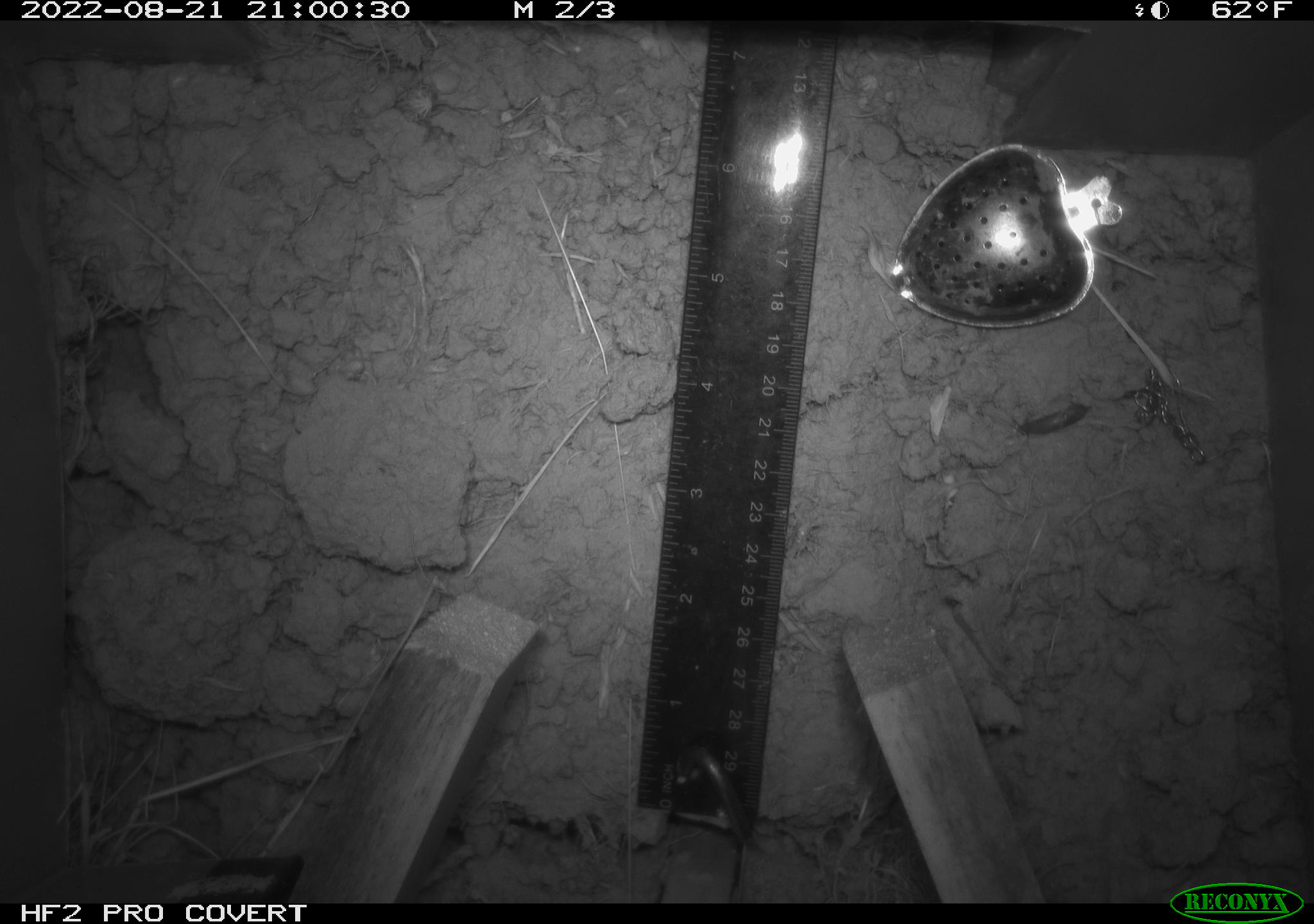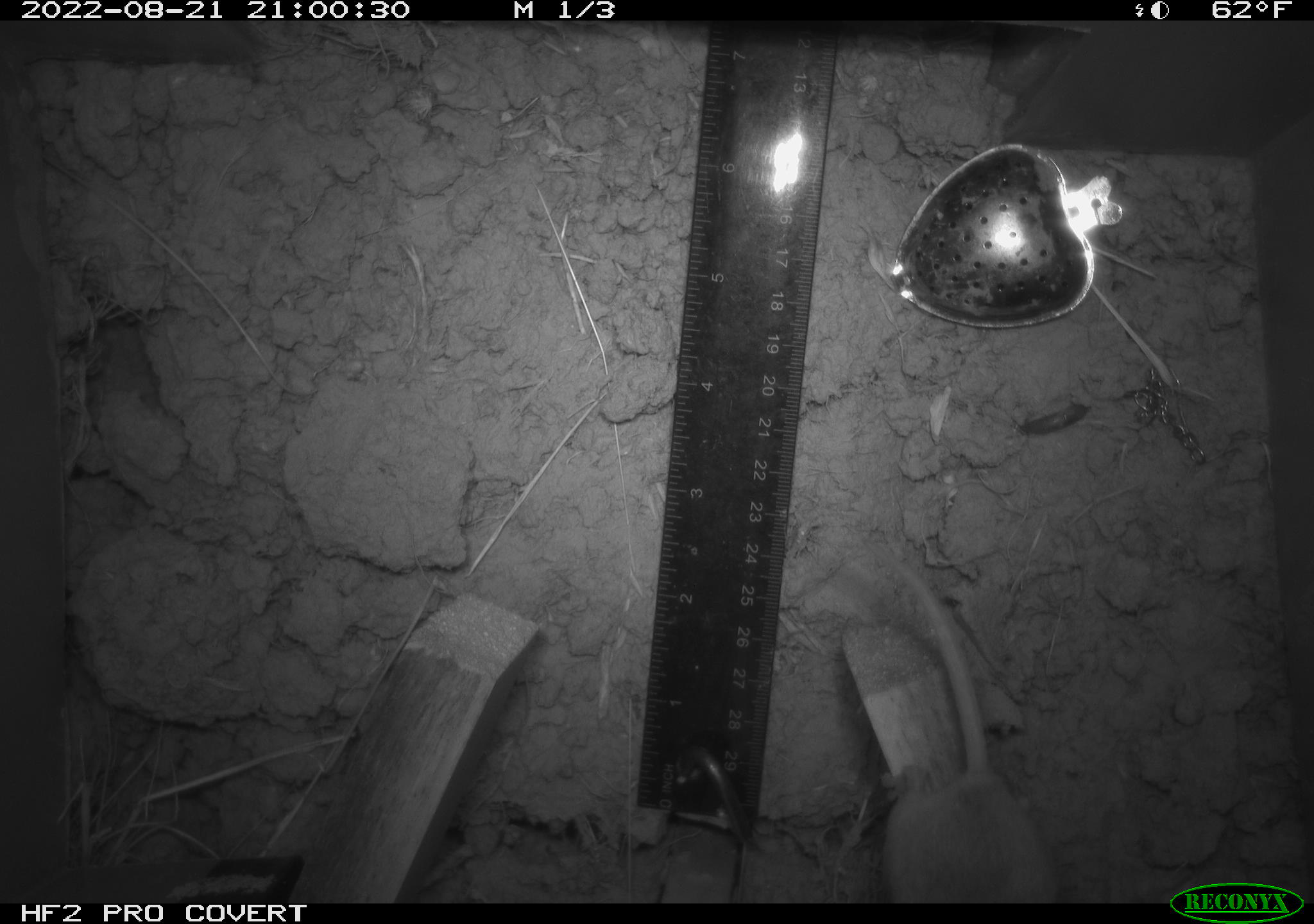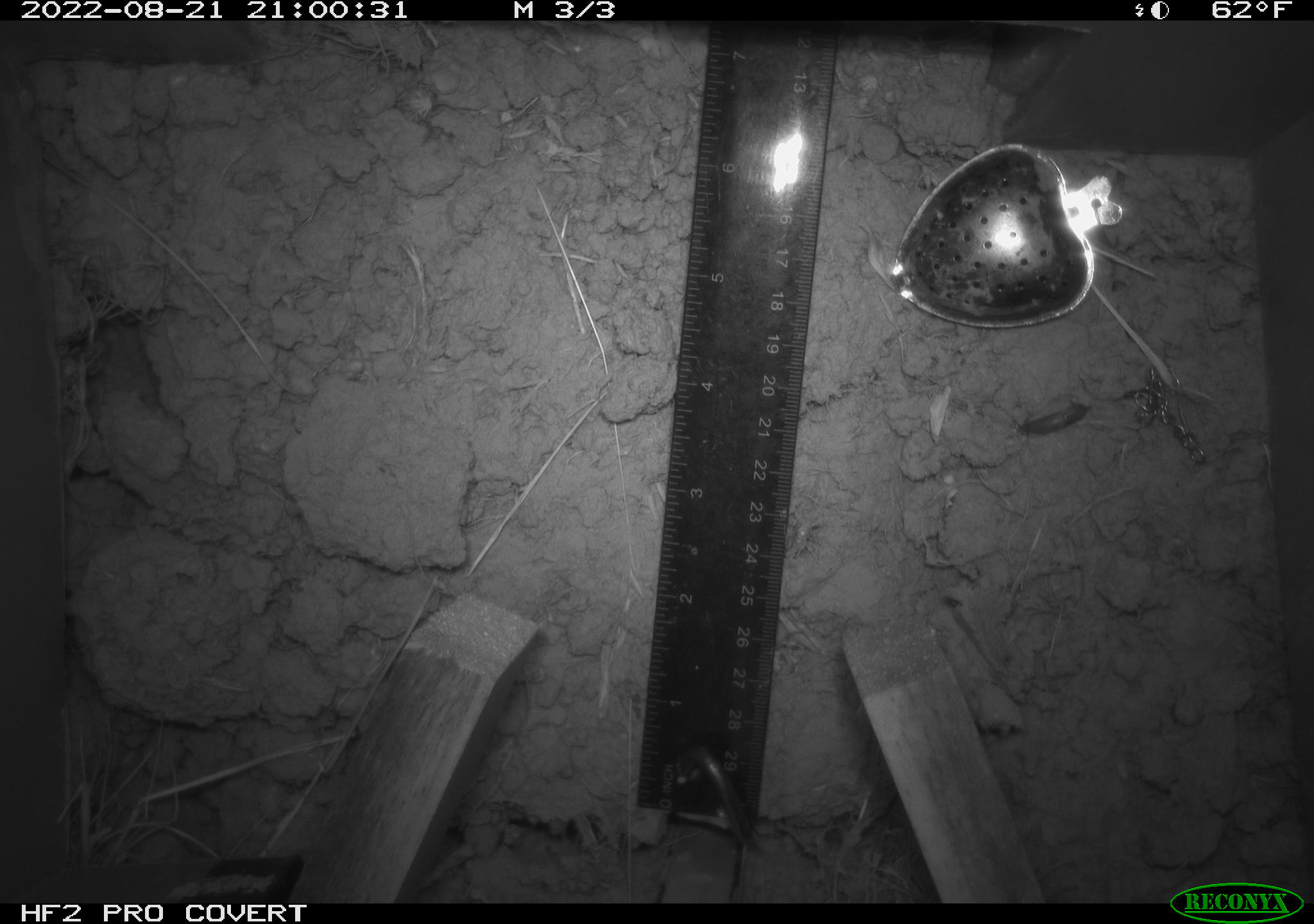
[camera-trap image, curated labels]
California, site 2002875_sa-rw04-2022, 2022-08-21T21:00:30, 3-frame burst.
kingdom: Animalia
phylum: Chordata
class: Mammalia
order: Rodentia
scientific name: Rodentia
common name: mouse species